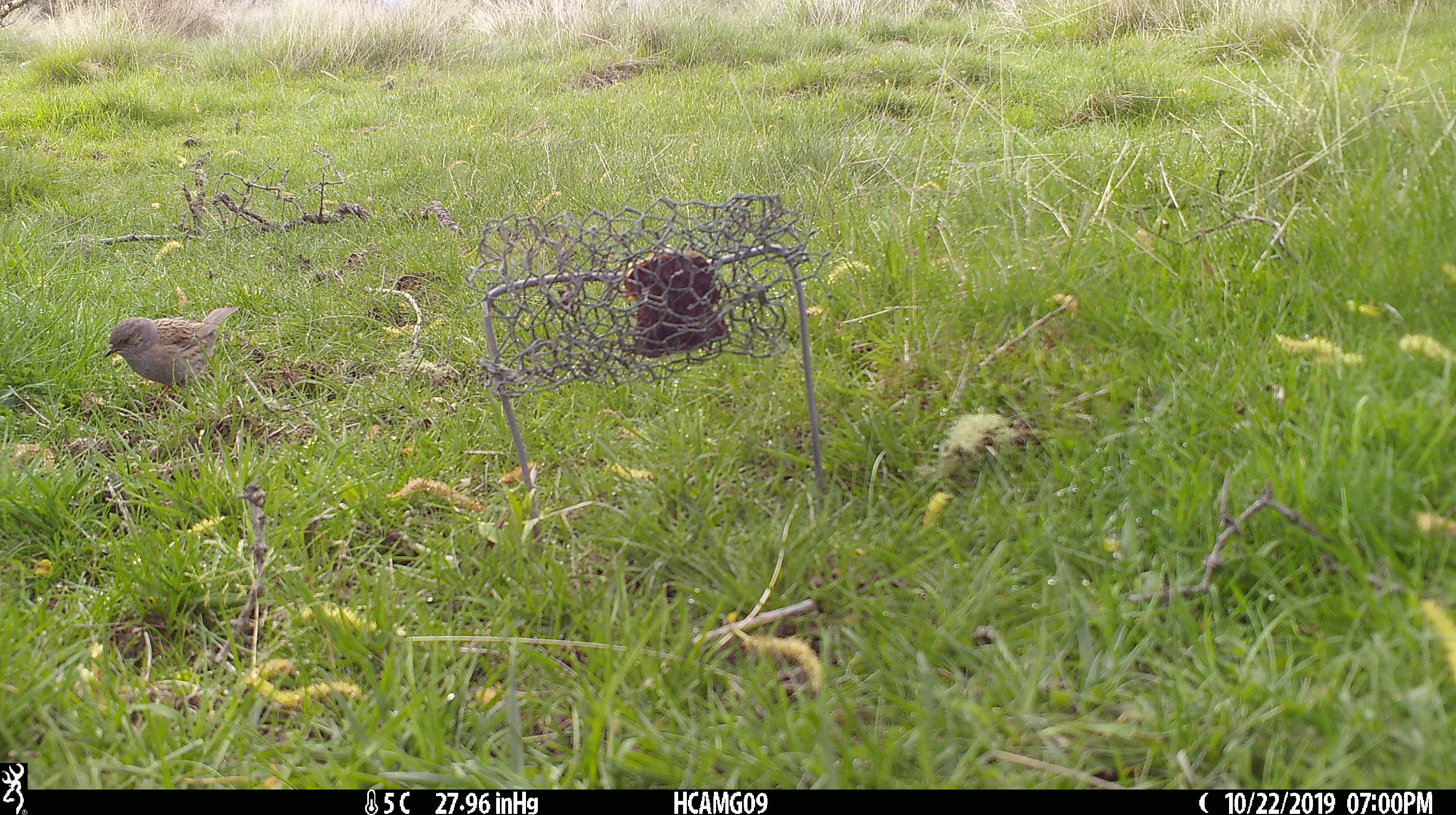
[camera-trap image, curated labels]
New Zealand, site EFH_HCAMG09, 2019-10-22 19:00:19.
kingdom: Animalia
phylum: Chordata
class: Aves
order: Passeriformes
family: Prunellidae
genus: Prunella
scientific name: Prunella modularis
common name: dunnock